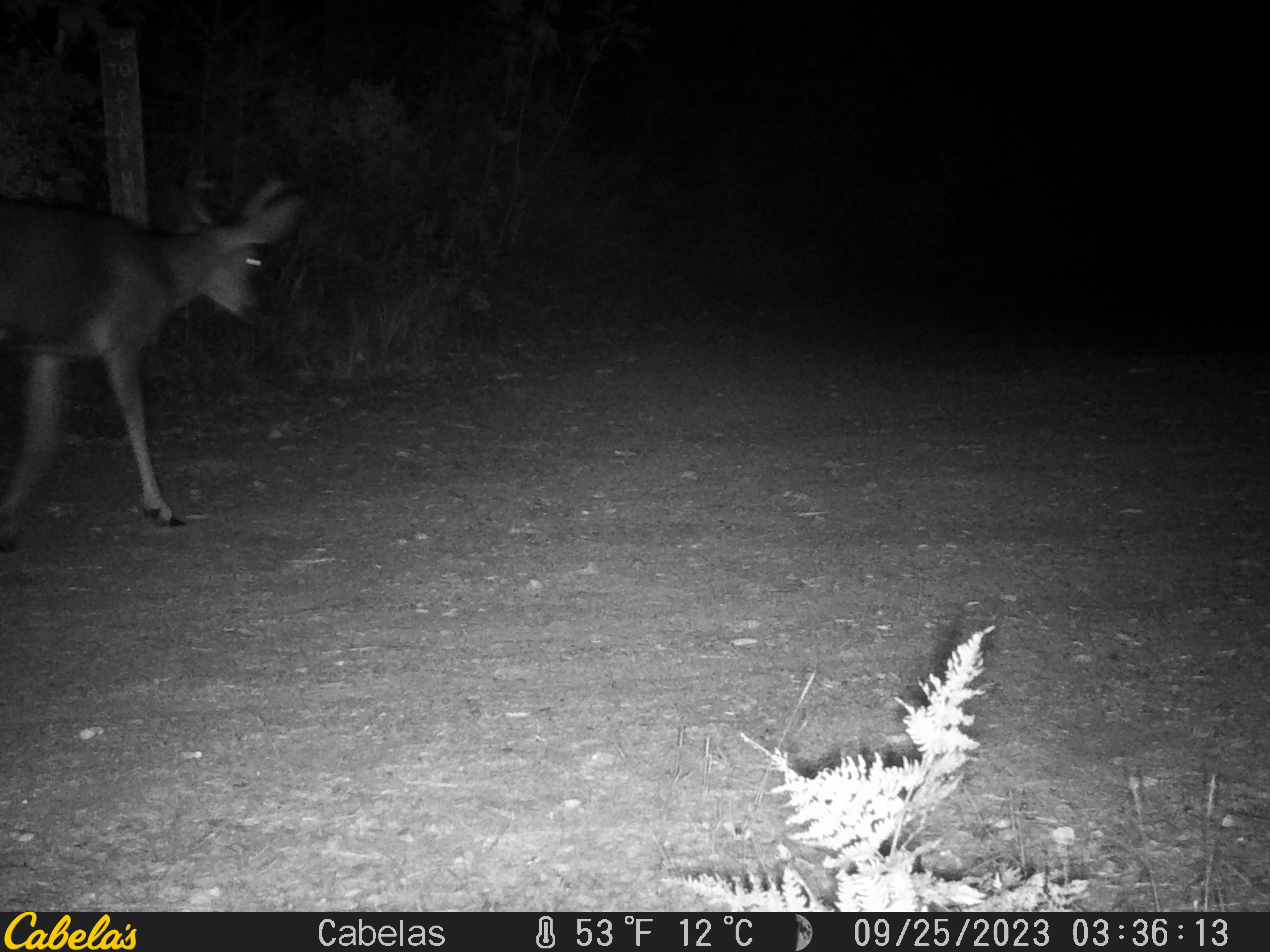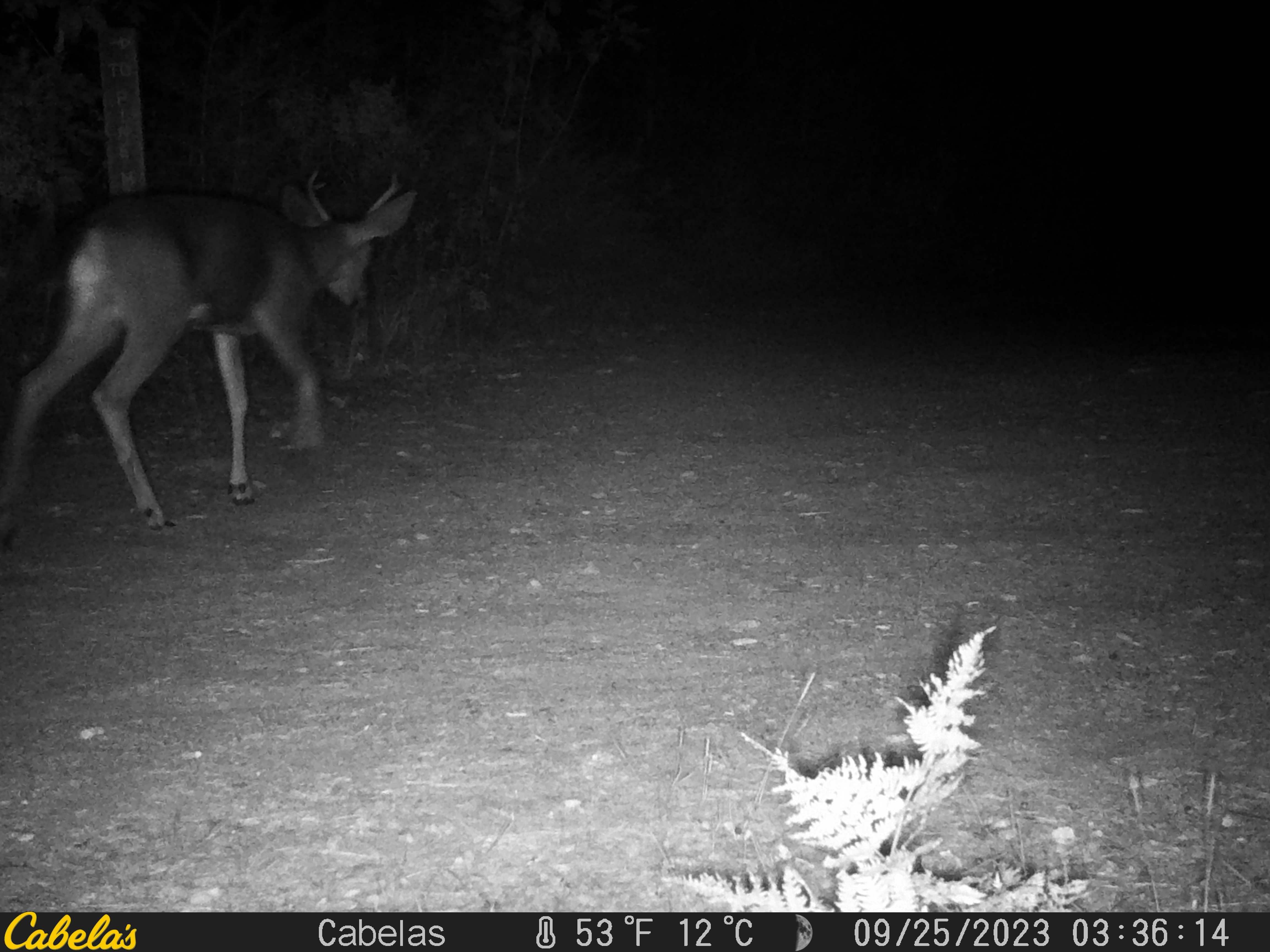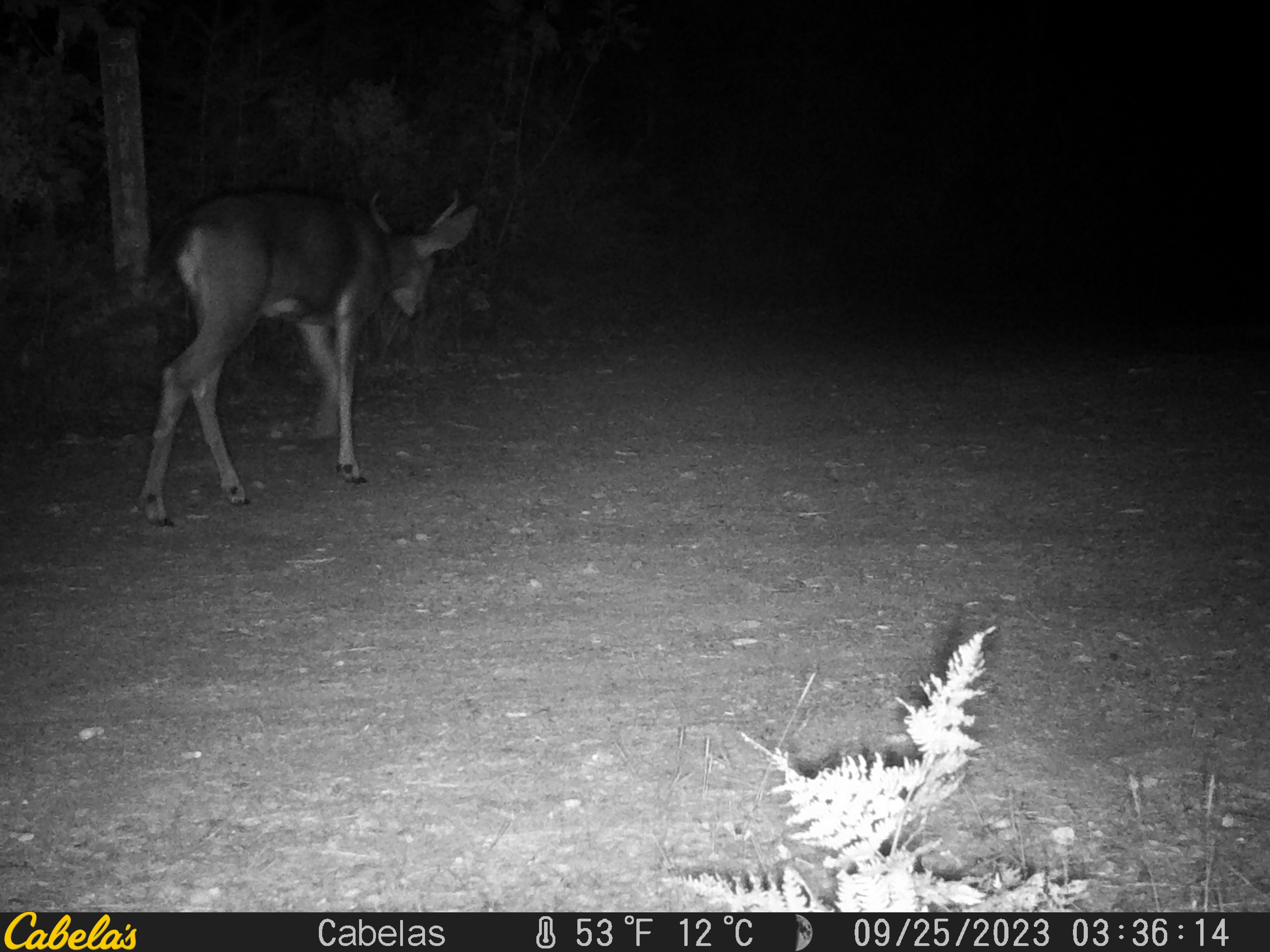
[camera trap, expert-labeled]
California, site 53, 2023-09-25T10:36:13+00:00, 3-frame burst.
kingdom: Animalia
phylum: Chordata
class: Mammalia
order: Artiodactyla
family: Cervidae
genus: Odocoileus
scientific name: Odocoileus hemionus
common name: mule deer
Mule deer (Odocoileus hemionus).